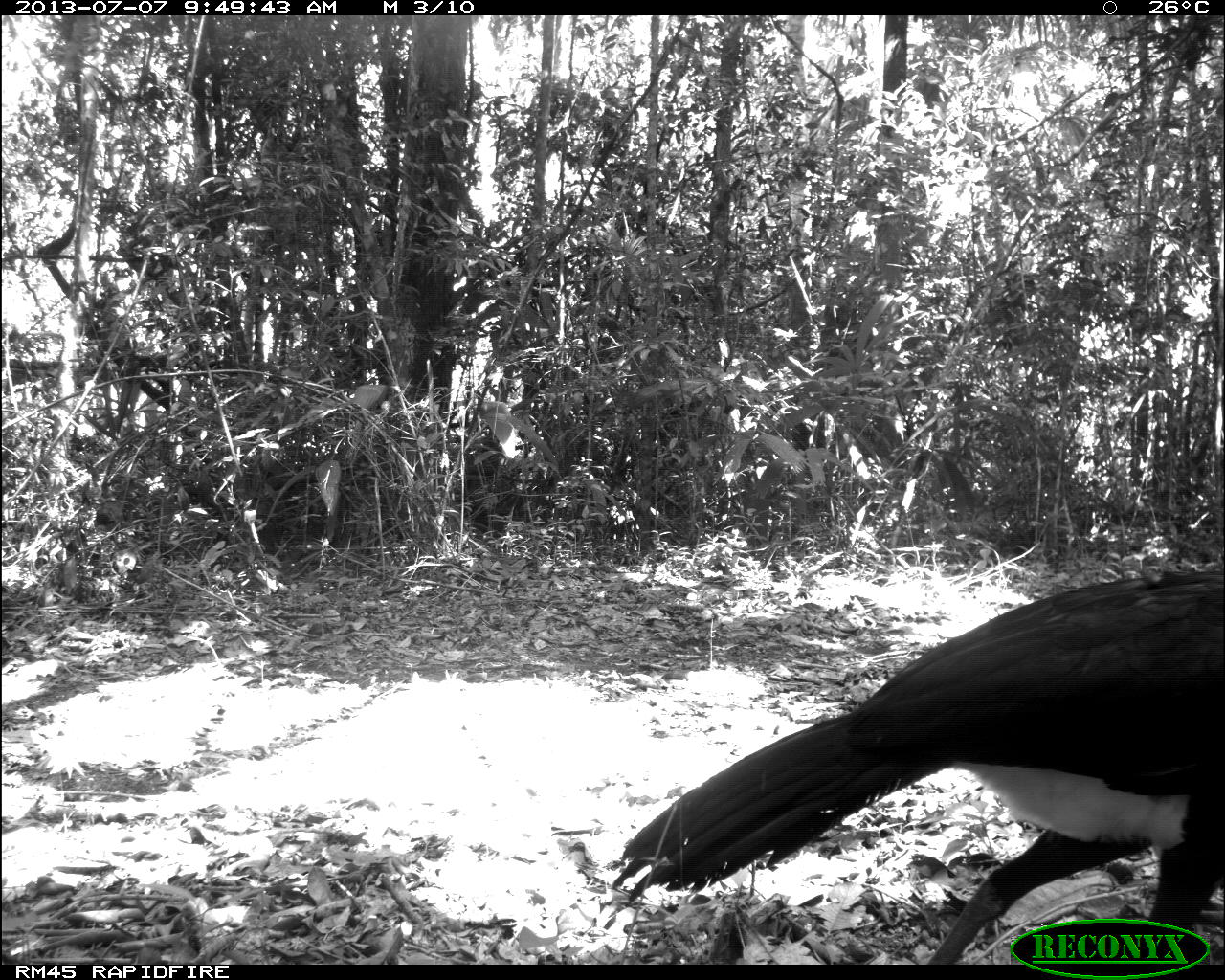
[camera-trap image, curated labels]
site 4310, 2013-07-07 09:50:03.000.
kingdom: Animalia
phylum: Chordata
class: Aves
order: Galliformes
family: Cracidae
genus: Crax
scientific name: Crax rubra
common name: great curassow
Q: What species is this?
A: Crax rubra (great curassow).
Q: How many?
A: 1.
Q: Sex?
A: Male.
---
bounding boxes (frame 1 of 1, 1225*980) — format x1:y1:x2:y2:
crax rubra: 610:563:1225:964